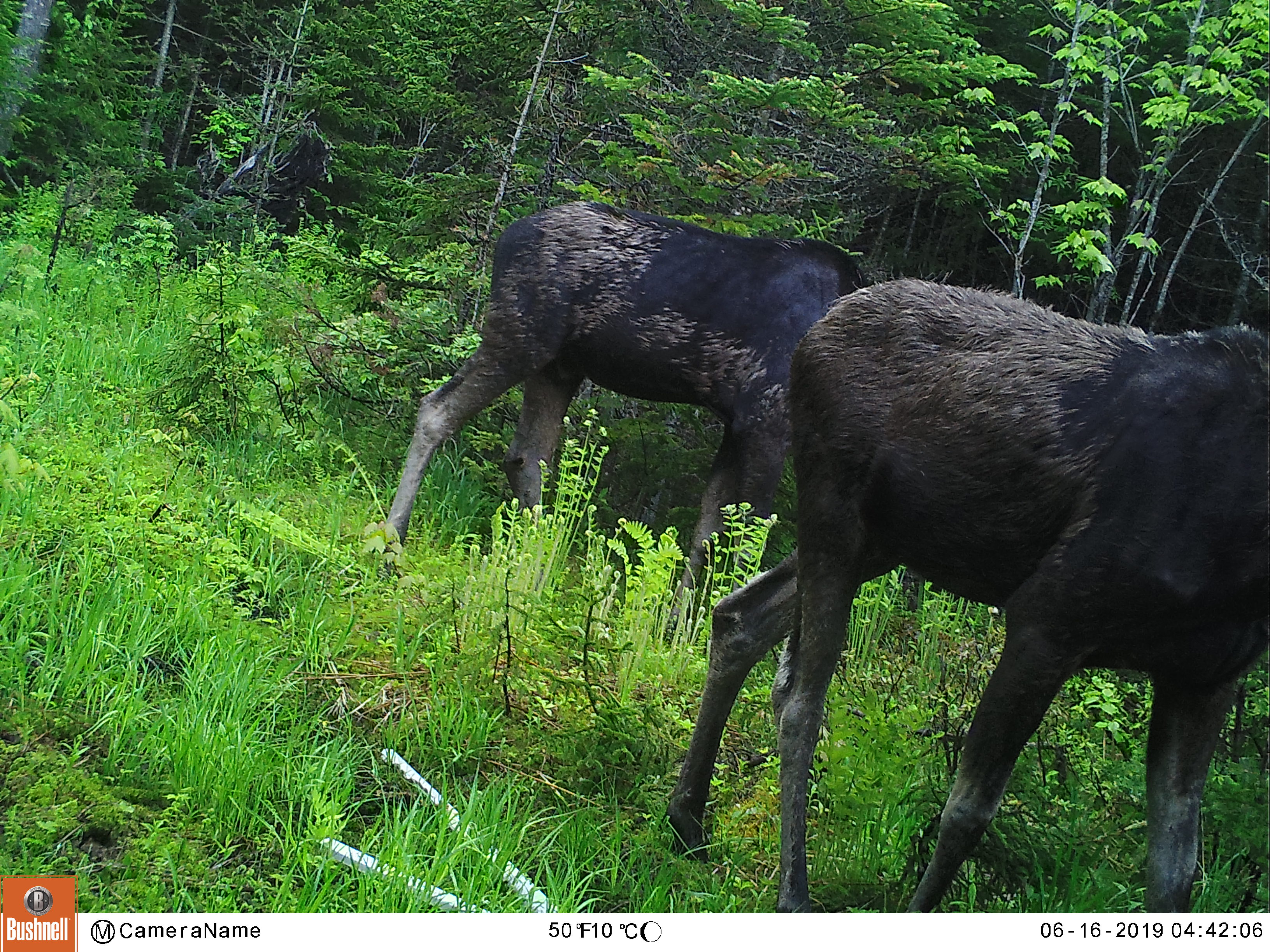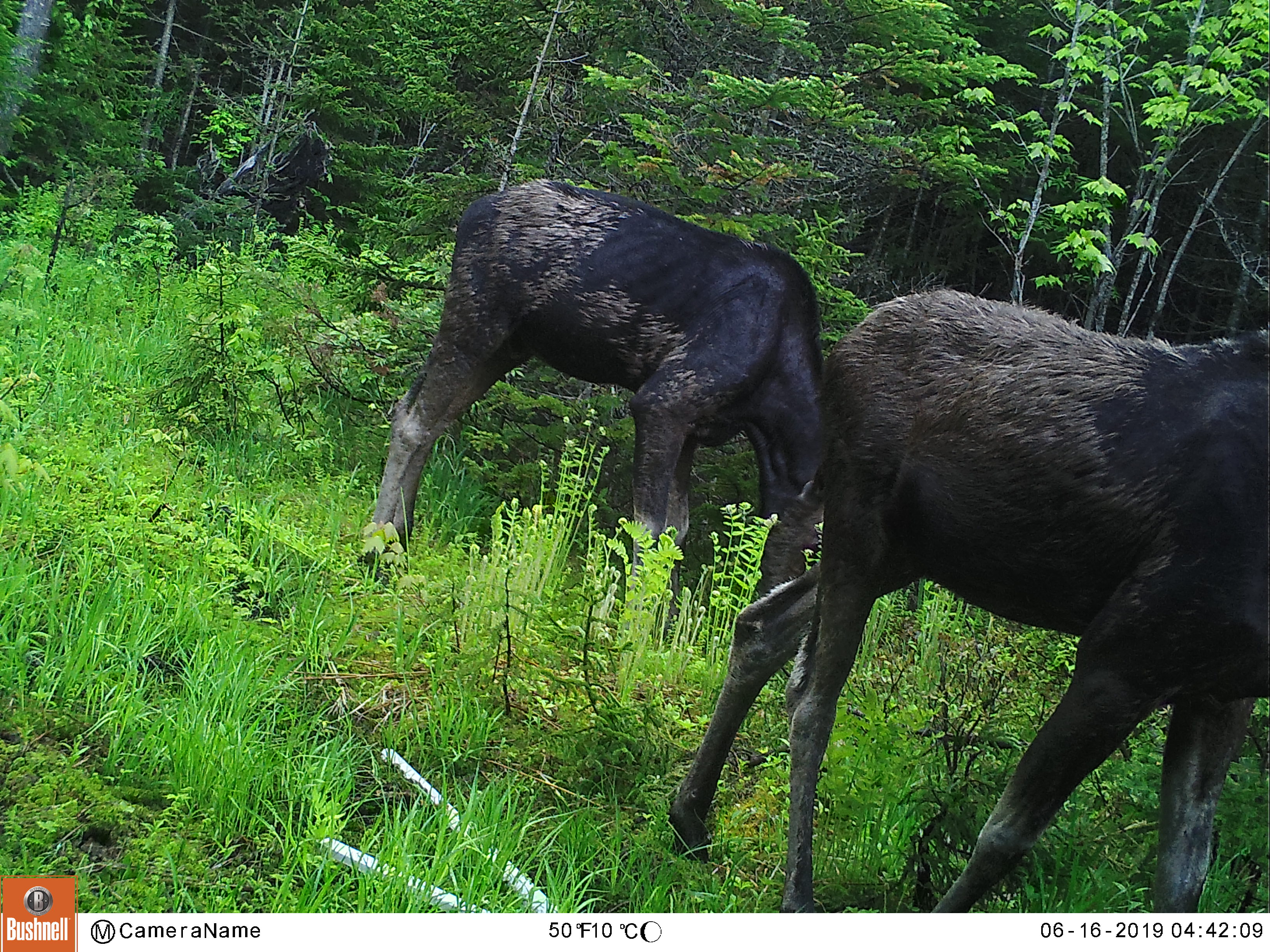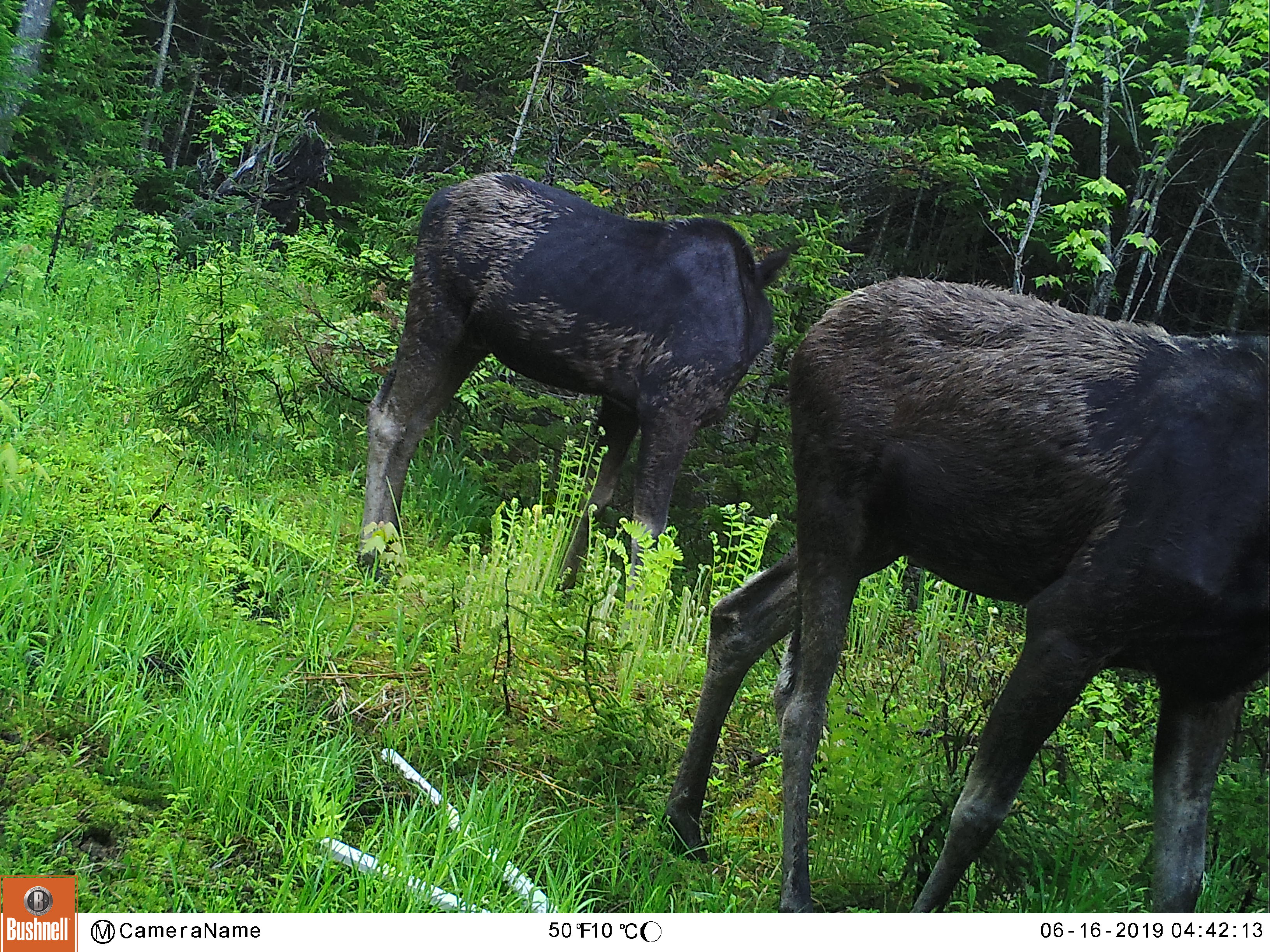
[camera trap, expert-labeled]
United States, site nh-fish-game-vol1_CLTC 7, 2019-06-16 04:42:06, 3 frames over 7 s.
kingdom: Animalia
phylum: Chordata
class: Mammalia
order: Artiodactyla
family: Cervidae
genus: Alces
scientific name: Alces alces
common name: moose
Moose (Alces alces).